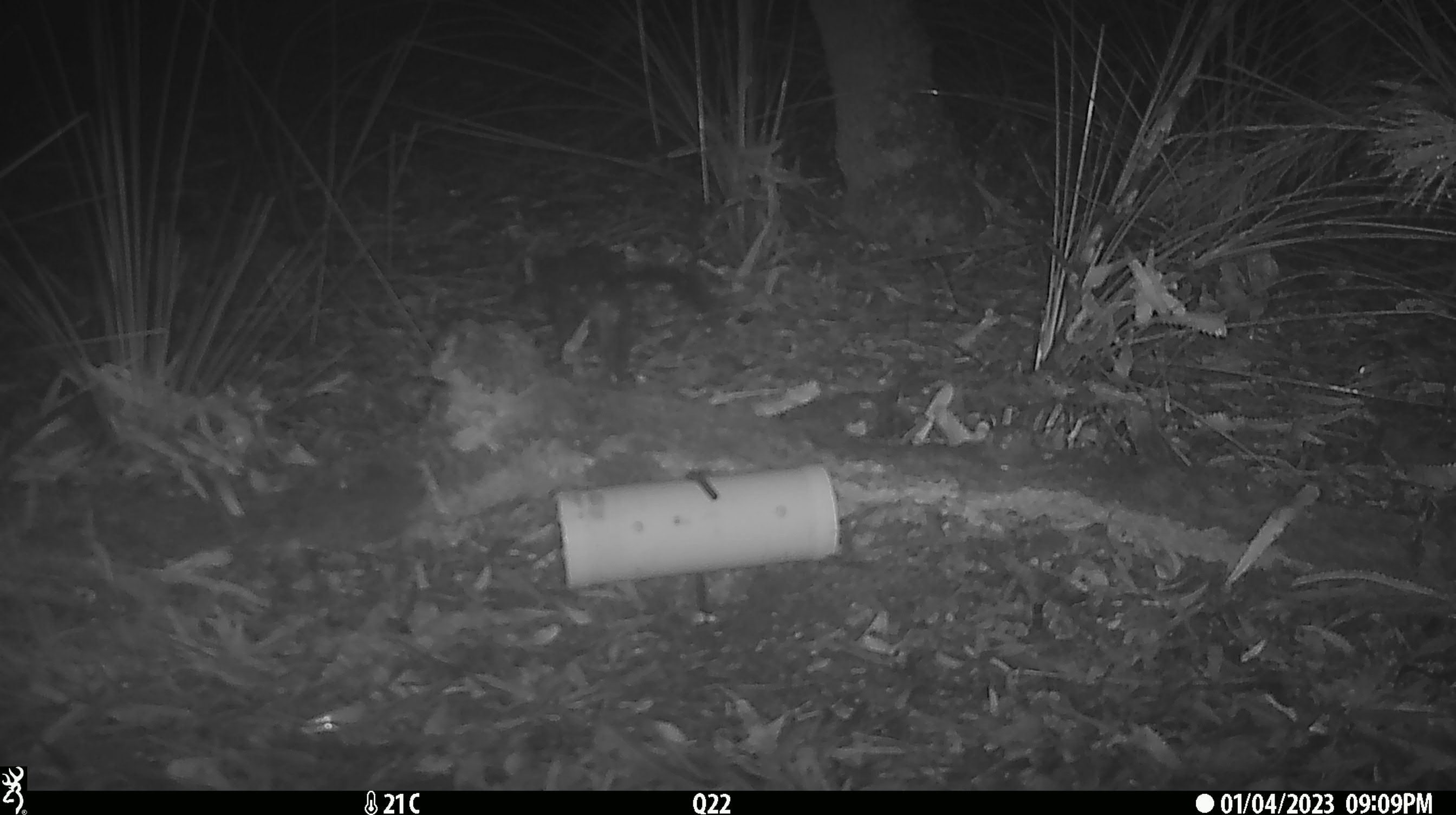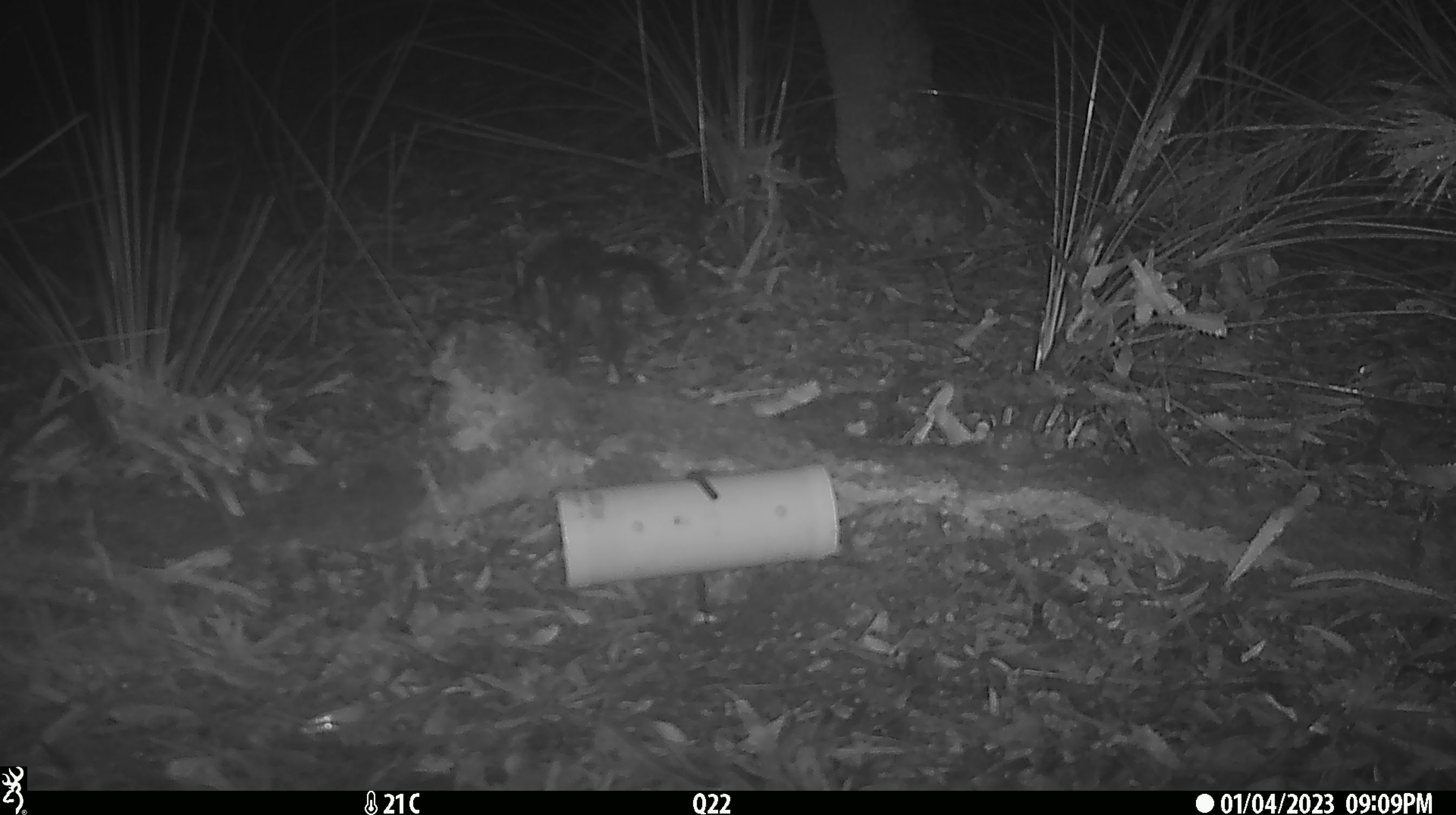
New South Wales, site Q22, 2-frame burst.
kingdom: Animalia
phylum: Chordata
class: Mammalia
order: Dasyuromorphia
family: Dasyuridae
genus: Dasyurus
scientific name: Dasyurus maculatus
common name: spotted-tailed quoll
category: quoll